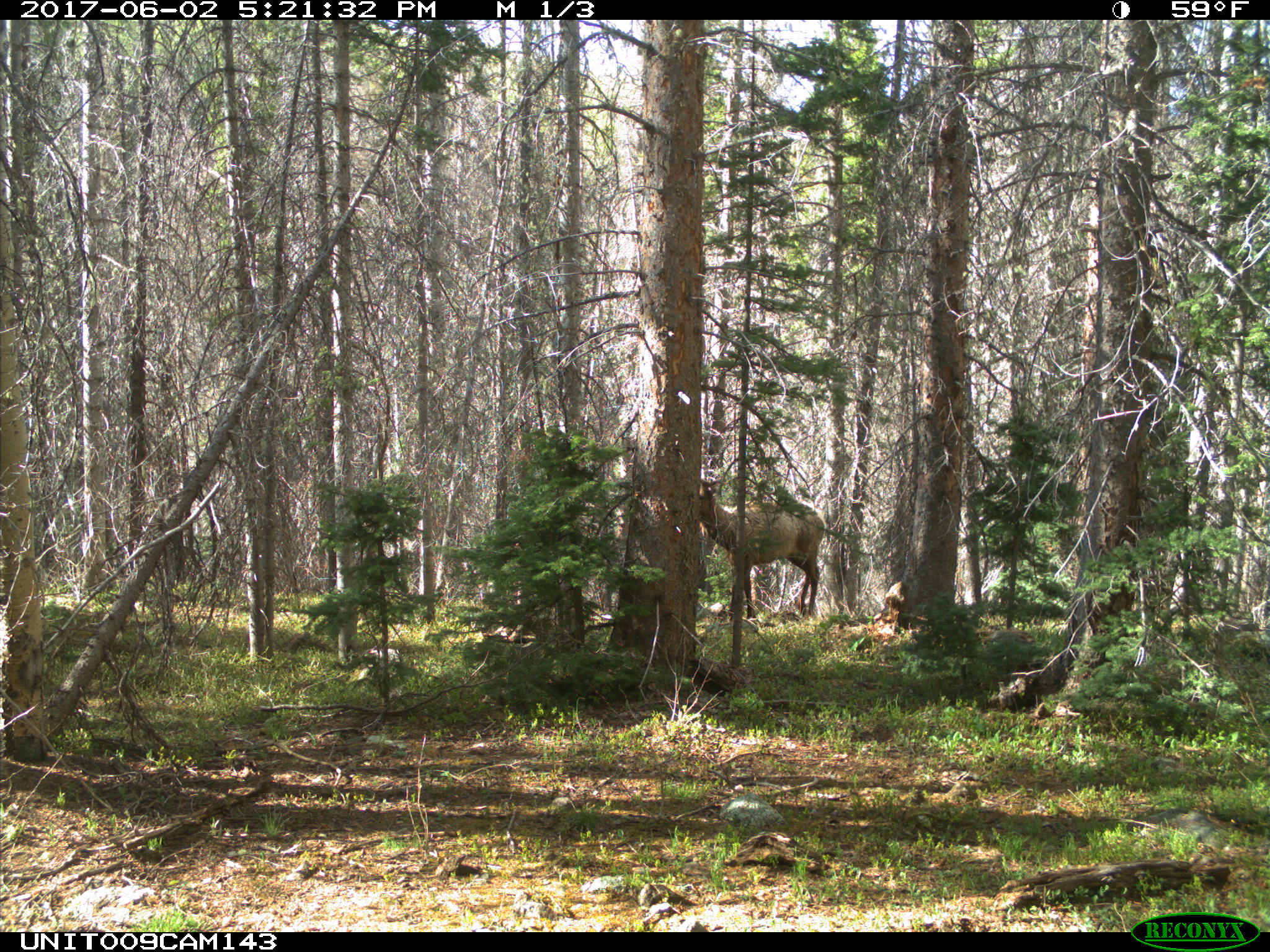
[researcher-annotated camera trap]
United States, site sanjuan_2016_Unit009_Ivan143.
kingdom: Animalia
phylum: Chordata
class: Mammalia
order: Artiodactyla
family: Cervidae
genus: Cervus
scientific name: Cervus elaphus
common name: red deer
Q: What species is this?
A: Cervus elaphus (red deer).